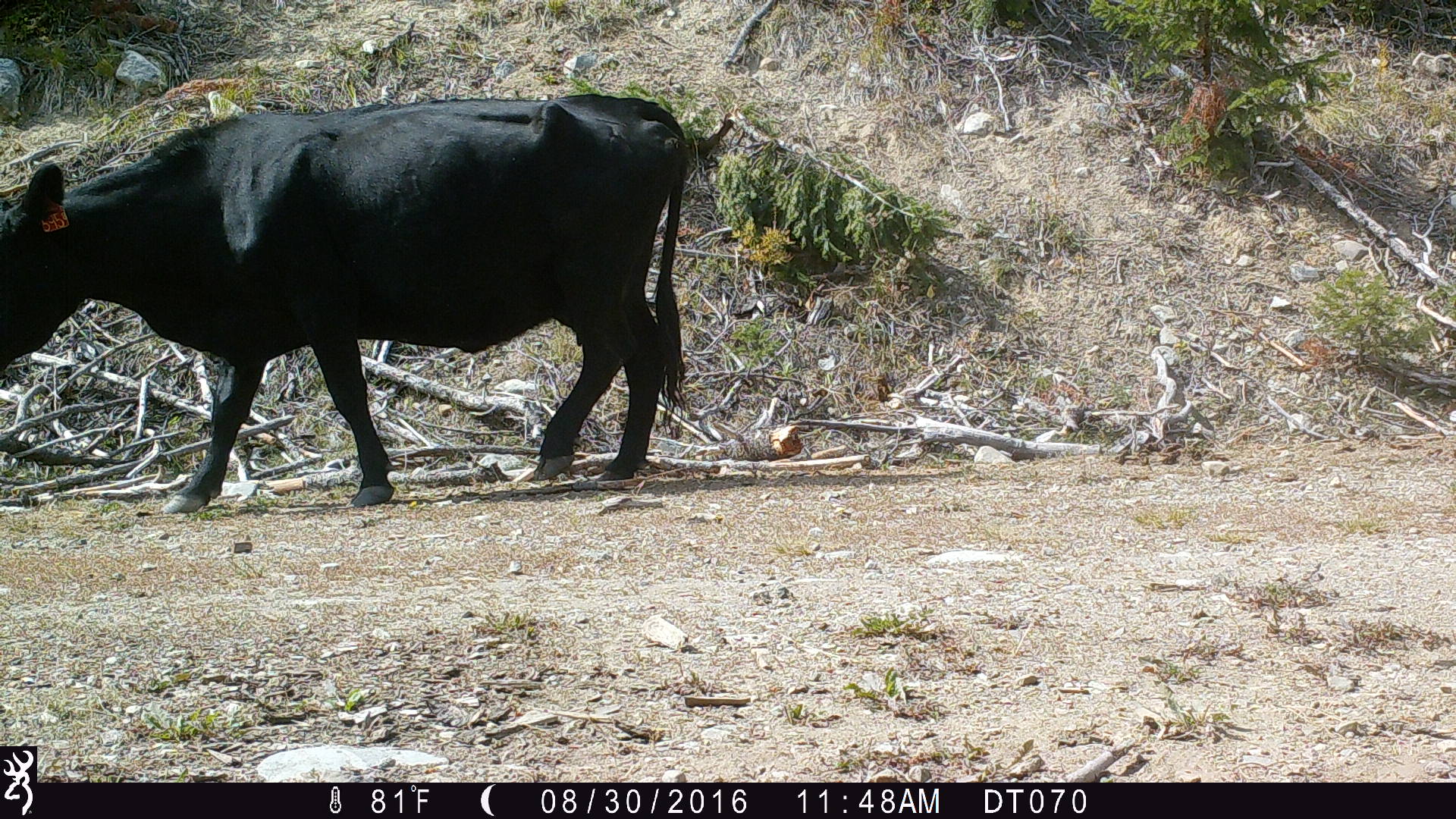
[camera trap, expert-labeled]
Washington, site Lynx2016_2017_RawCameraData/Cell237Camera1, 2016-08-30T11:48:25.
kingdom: Animalia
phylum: Chordata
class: Mammalia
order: Artiodactyla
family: Bovidae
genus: Bos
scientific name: Bos taurus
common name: domestic cattle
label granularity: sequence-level